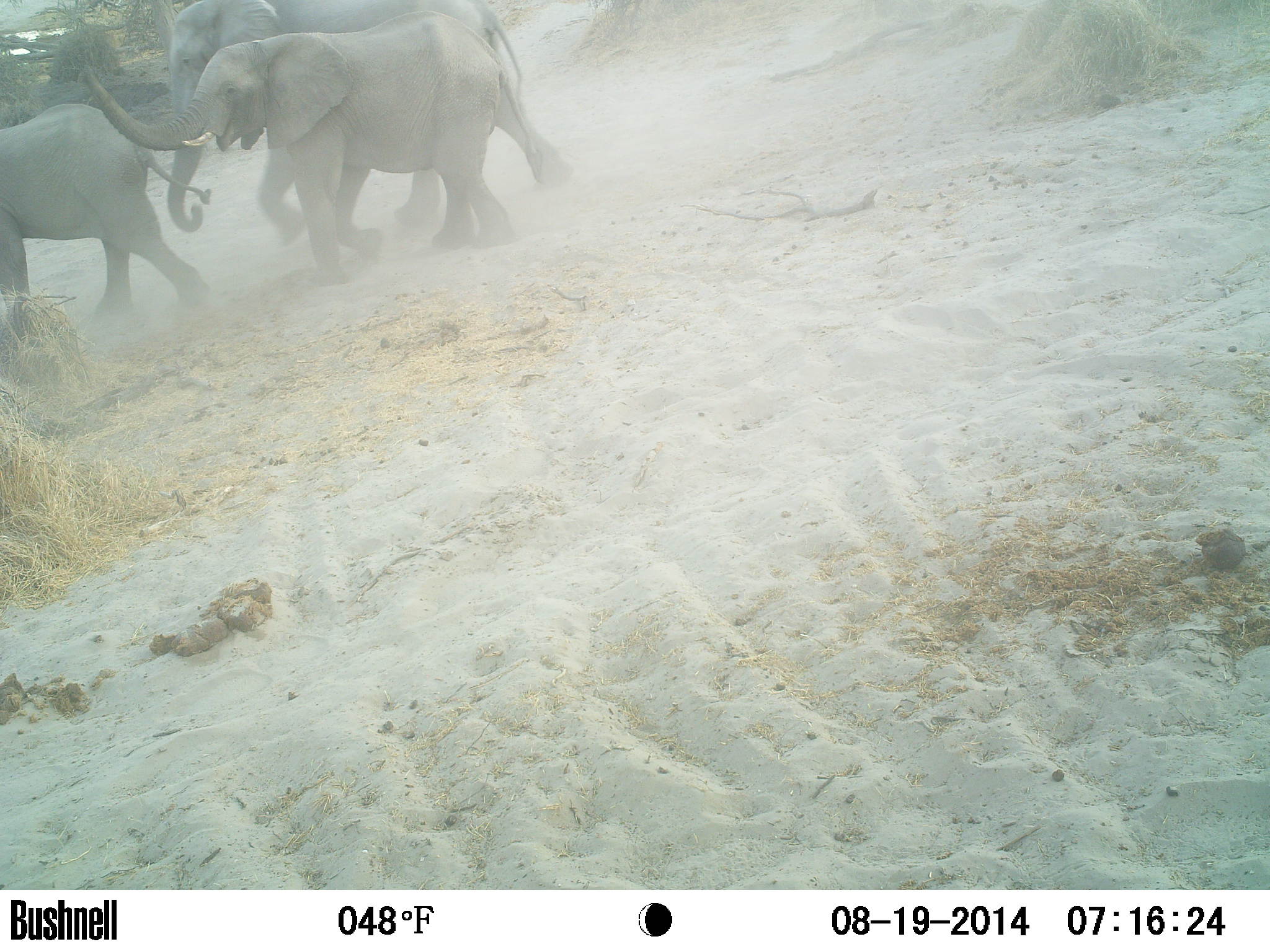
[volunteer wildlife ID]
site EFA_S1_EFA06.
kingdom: Animalia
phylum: Chordata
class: Mammalia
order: Proboscidea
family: Elephantidae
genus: Loxodonta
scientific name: Loxodonta africana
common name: african bush elephant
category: elephant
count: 3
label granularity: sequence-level